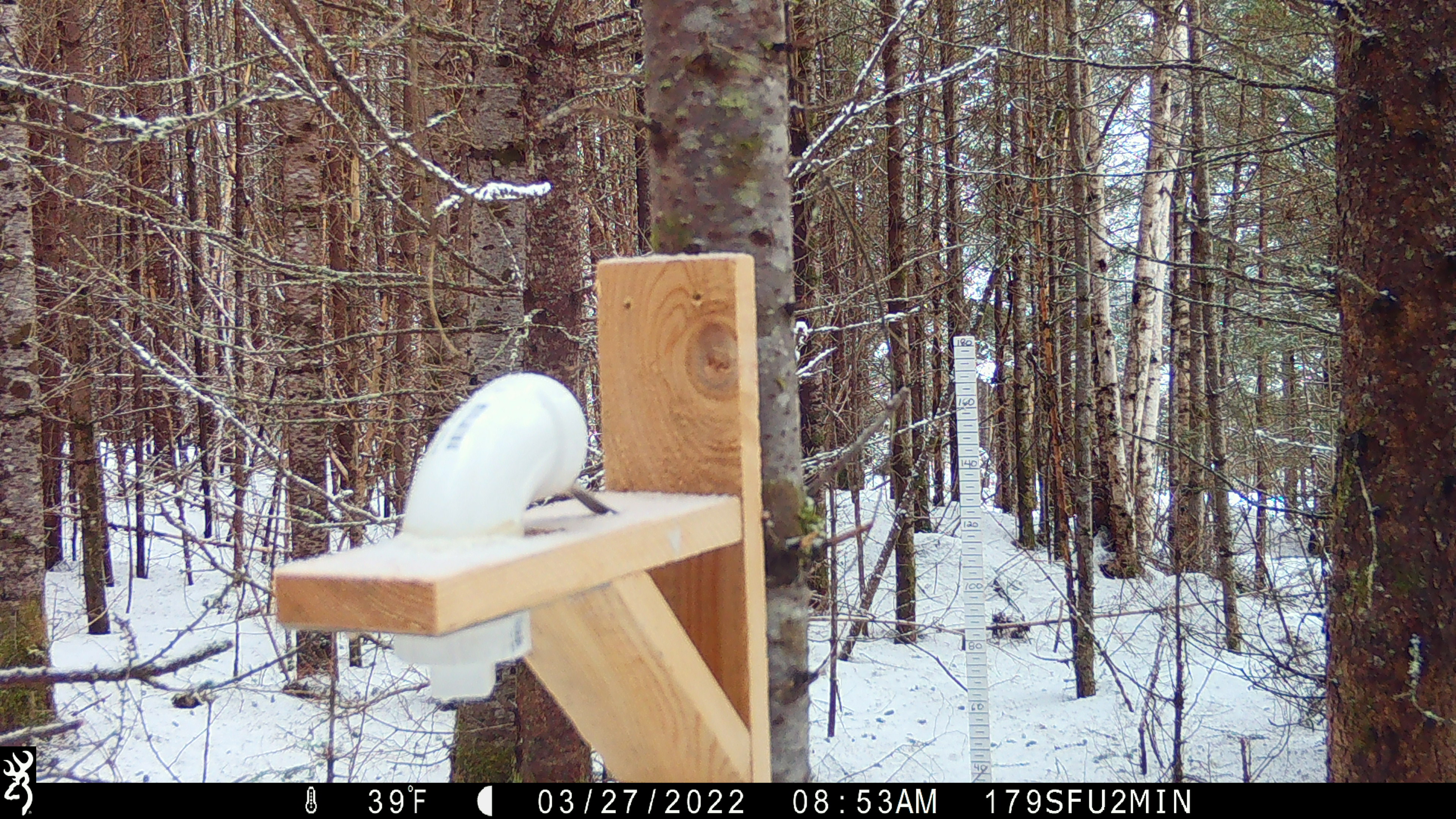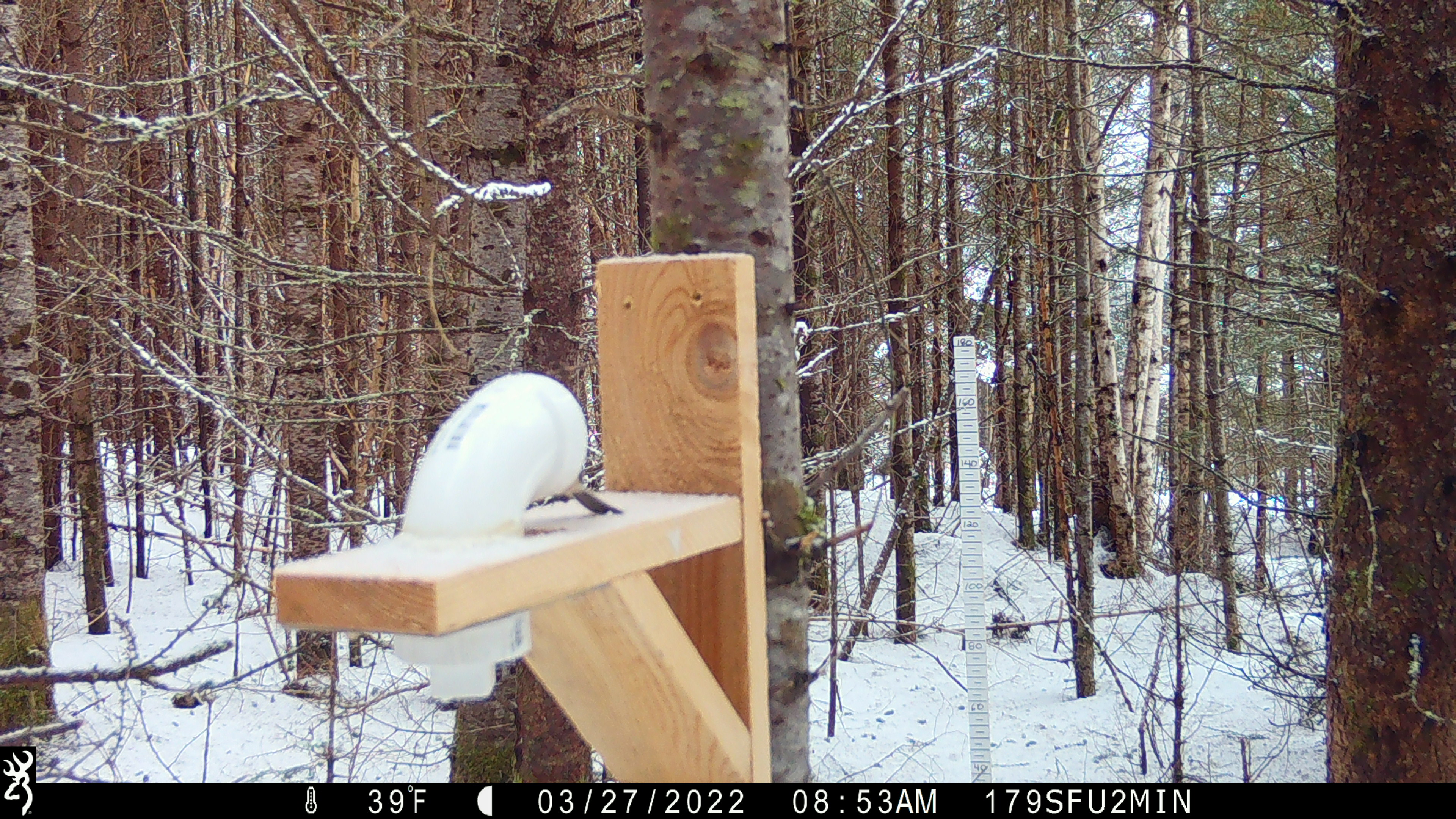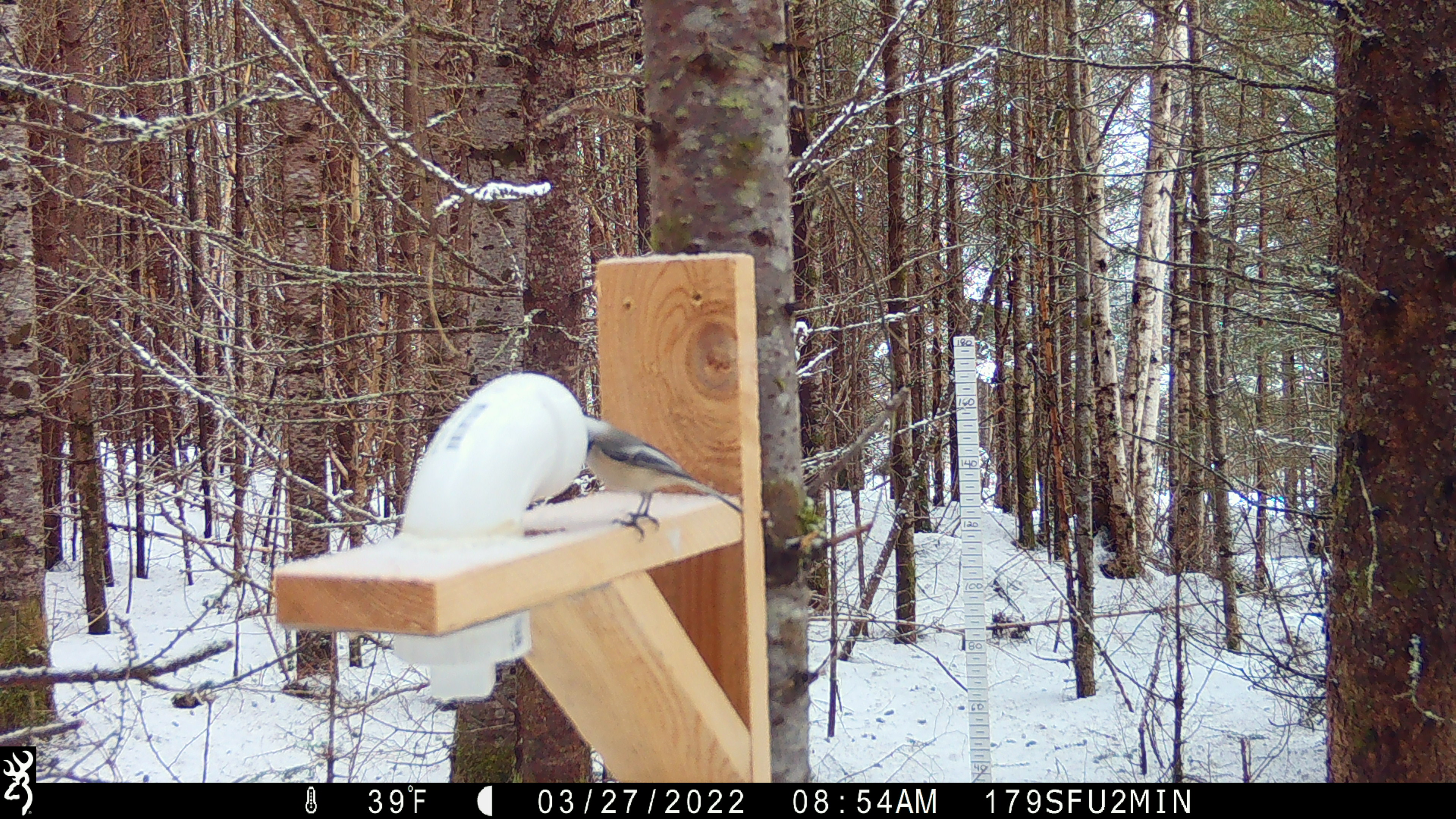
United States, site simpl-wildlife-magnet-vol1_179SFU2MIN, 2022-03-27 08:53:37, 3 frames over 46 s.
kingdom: Animalia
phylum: Chordata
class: Aves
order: Passeriformes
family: Paridae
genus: Poecile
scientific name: Poecile atricapillus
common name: black-capped chickadee